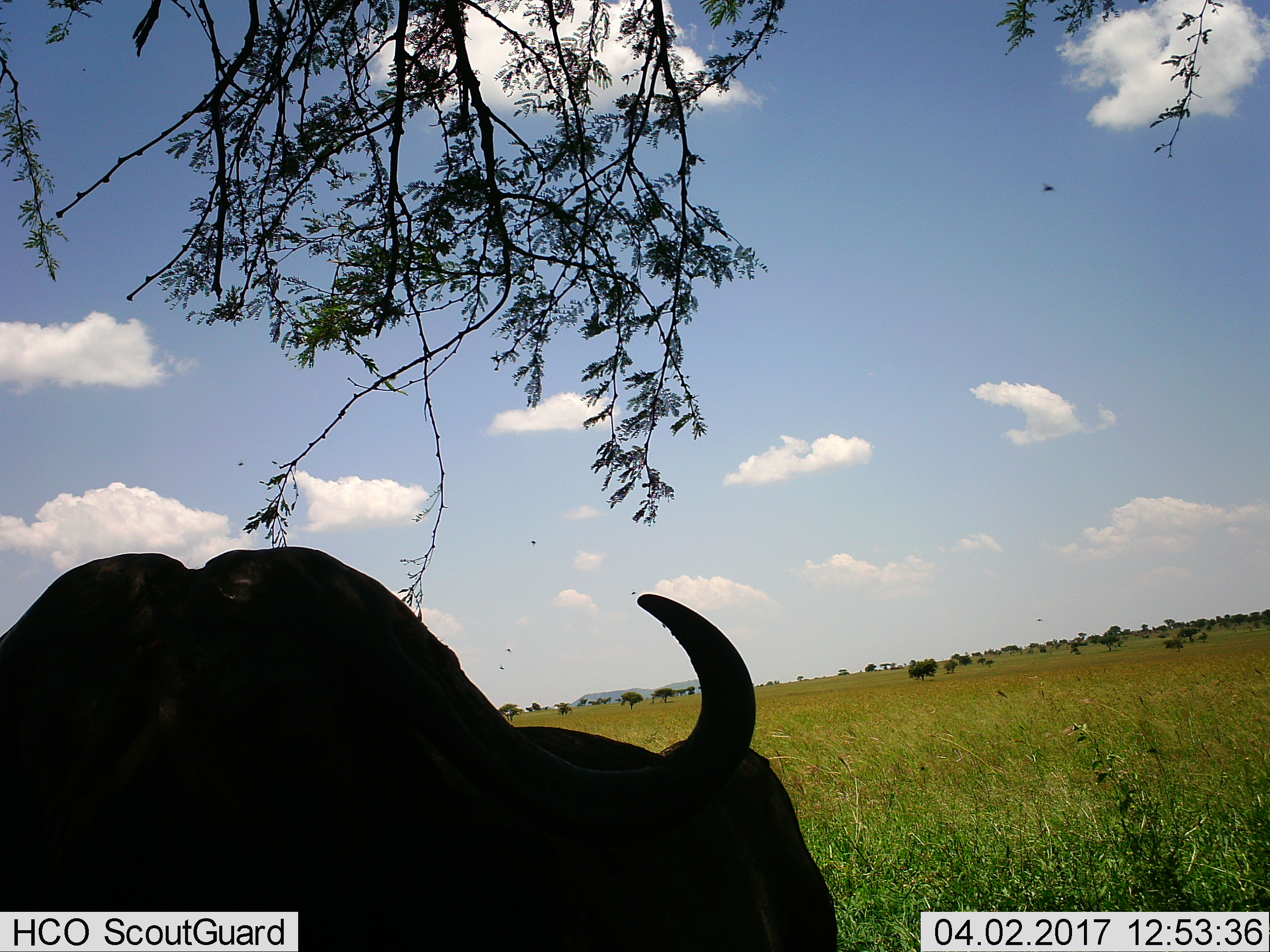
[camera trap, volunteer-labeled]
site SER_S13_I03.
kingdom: Animalia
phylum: Chordata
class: Mammalia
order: Artiodactyla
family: Bovidae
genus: Syncerus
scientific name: Syncerus caffer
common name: african buffalo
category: buffalo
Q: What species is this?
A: Buffalo (african buffalo) (Syncerus caffer).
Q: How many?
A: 1.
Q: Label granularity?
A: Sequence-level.